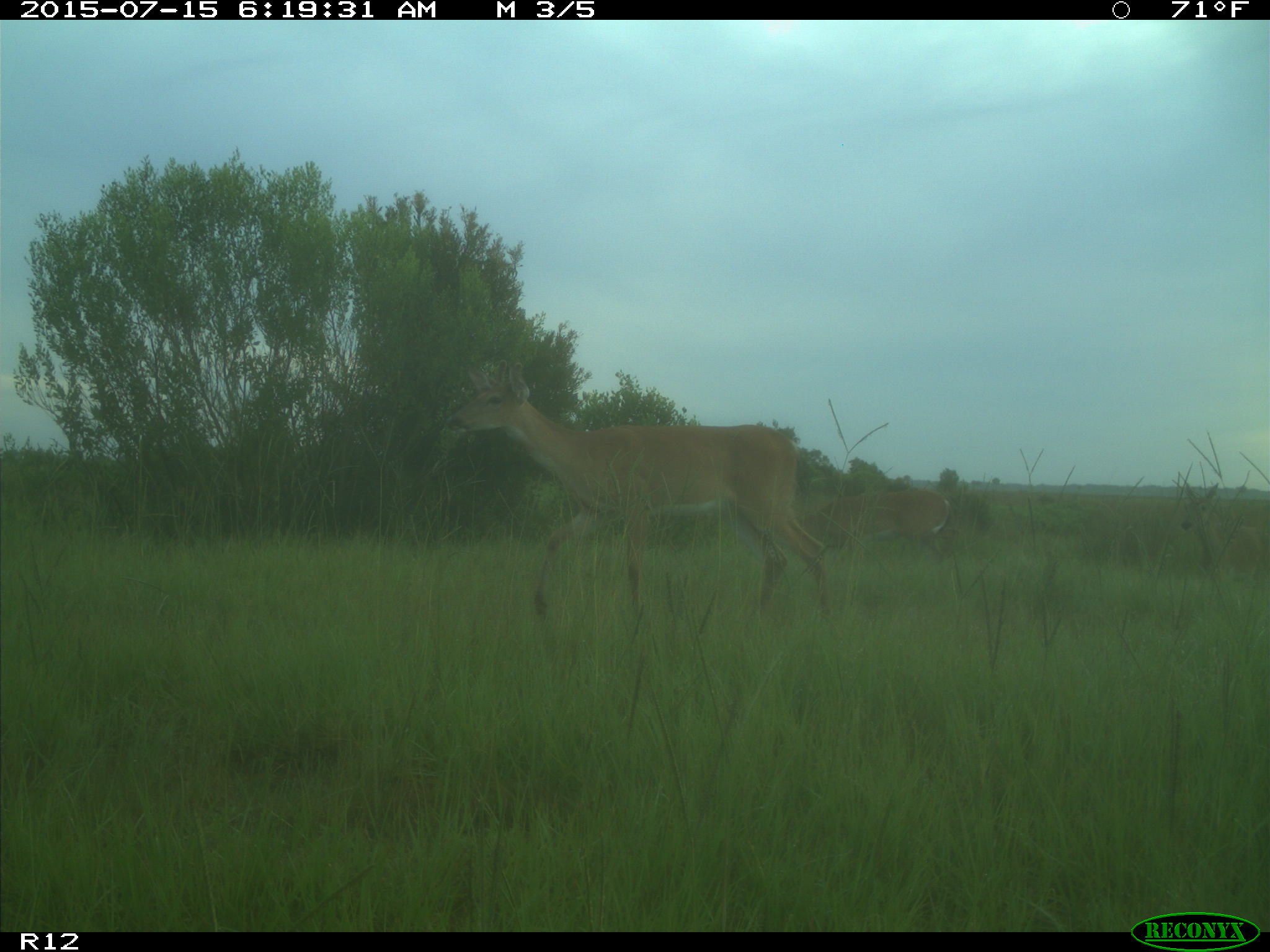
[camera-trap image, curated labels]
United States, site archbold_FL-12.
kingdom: Animalia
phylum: Chordata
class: Mammalia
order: Artiodactyla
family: Cervidae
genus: Odocoileus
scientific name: Odocoileus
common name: deer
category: unidentified deer